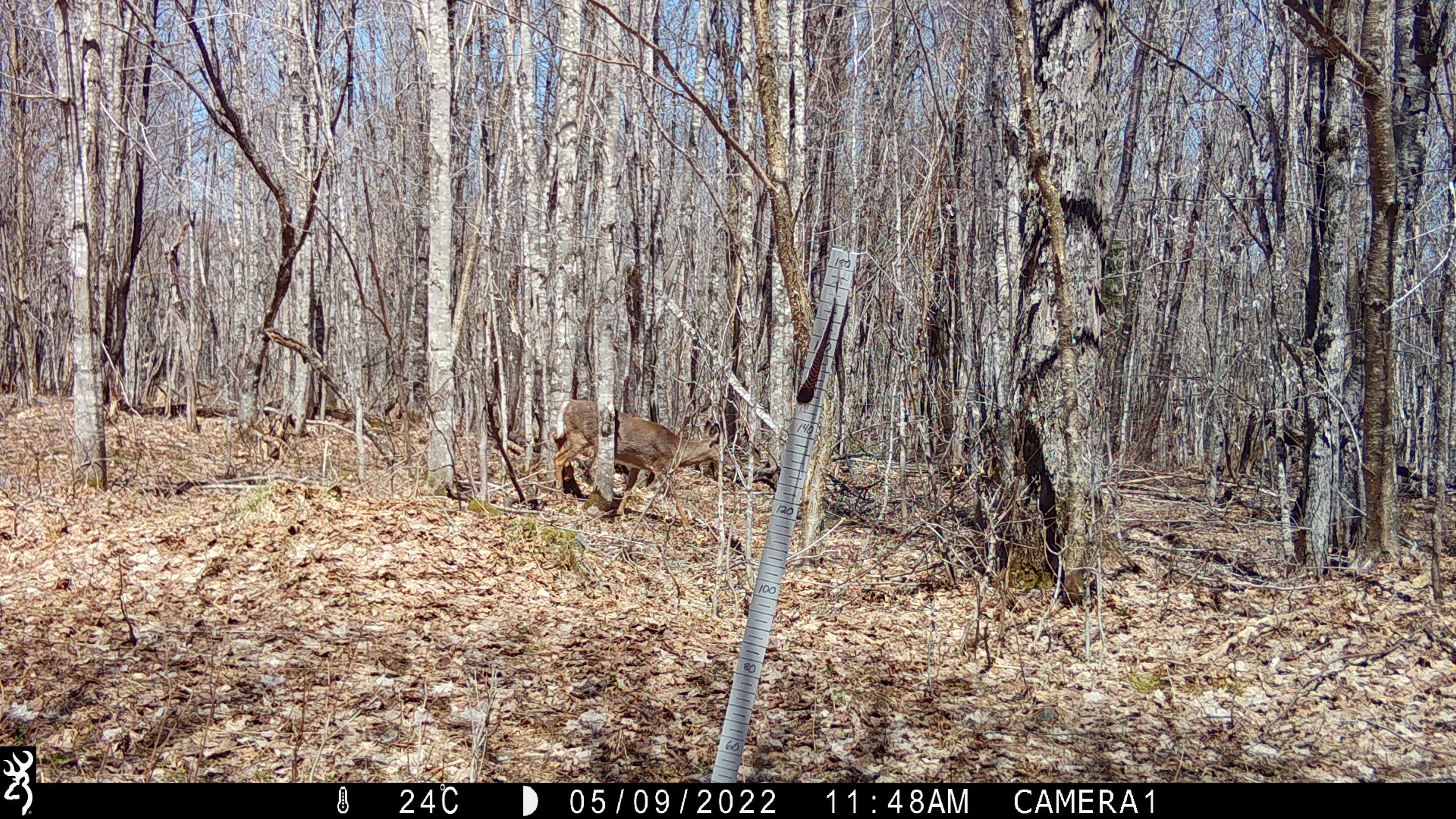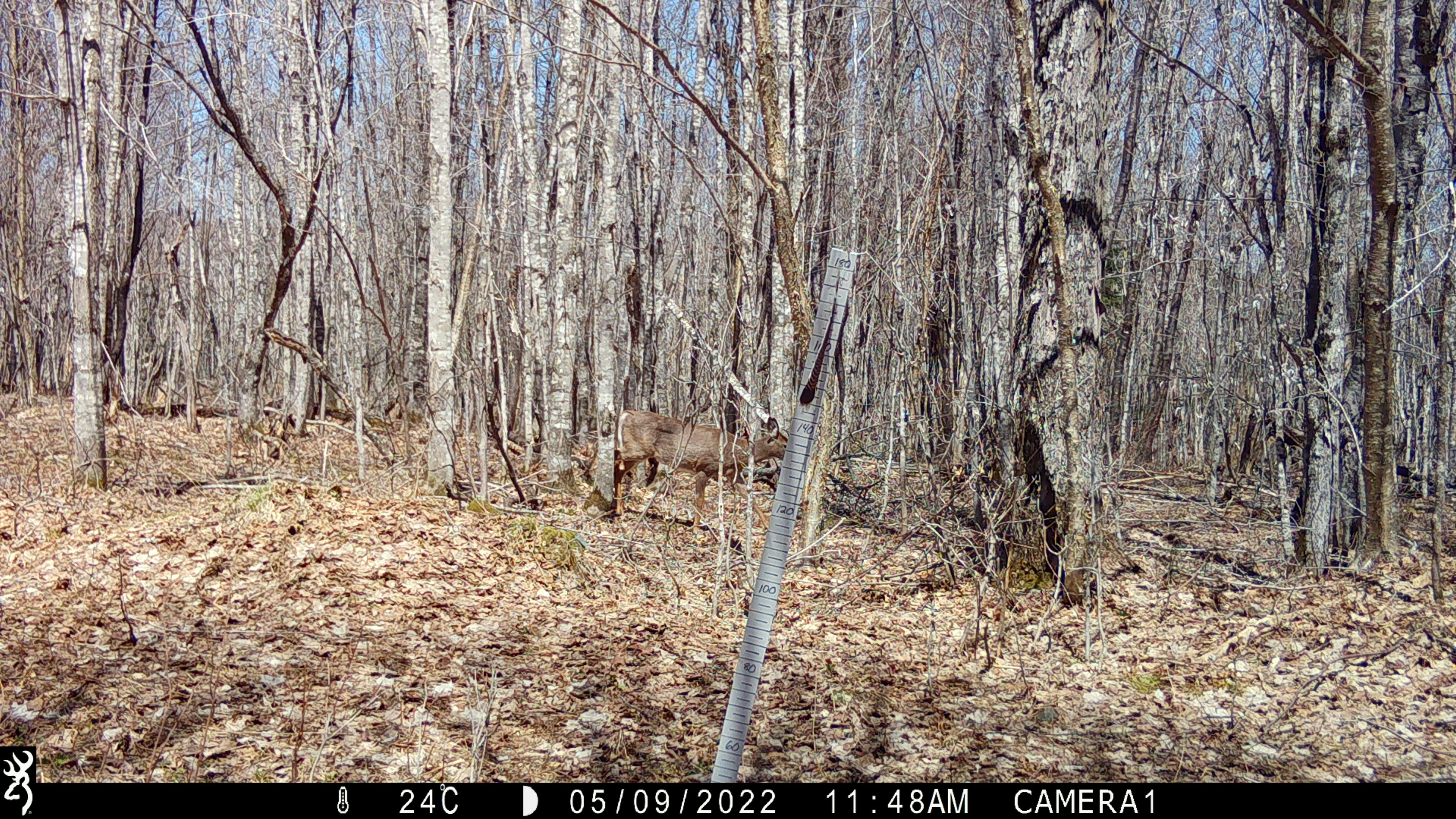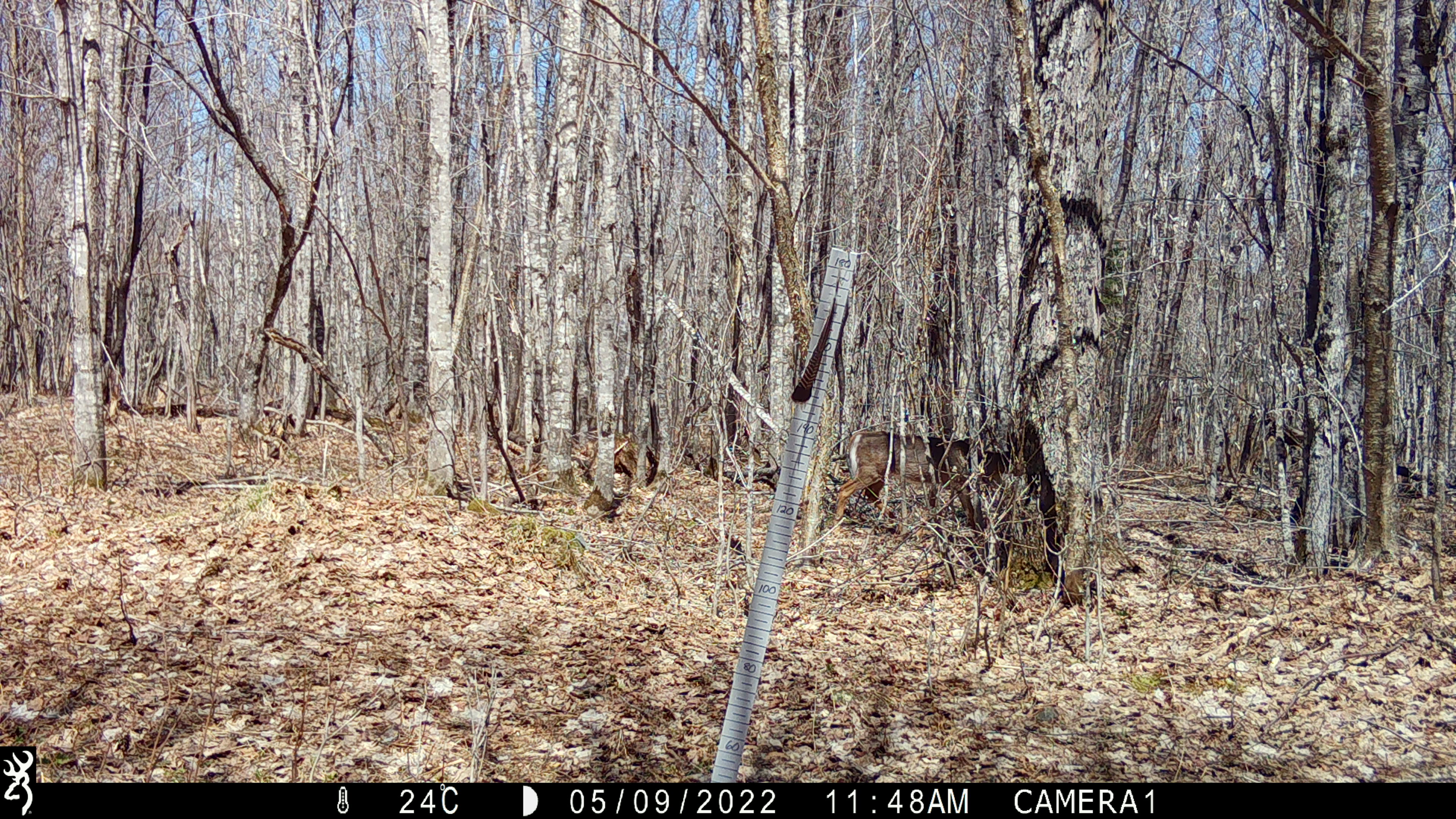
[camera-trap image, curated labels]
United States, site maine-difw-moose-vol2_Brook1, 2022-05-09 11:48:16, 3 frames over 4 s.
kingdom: Animalia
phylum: Chordata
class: Mammalia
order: Artiodactyla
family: Cervidae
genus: Odocoileus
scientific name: Odocoileus virginianus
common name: white-tailed deer